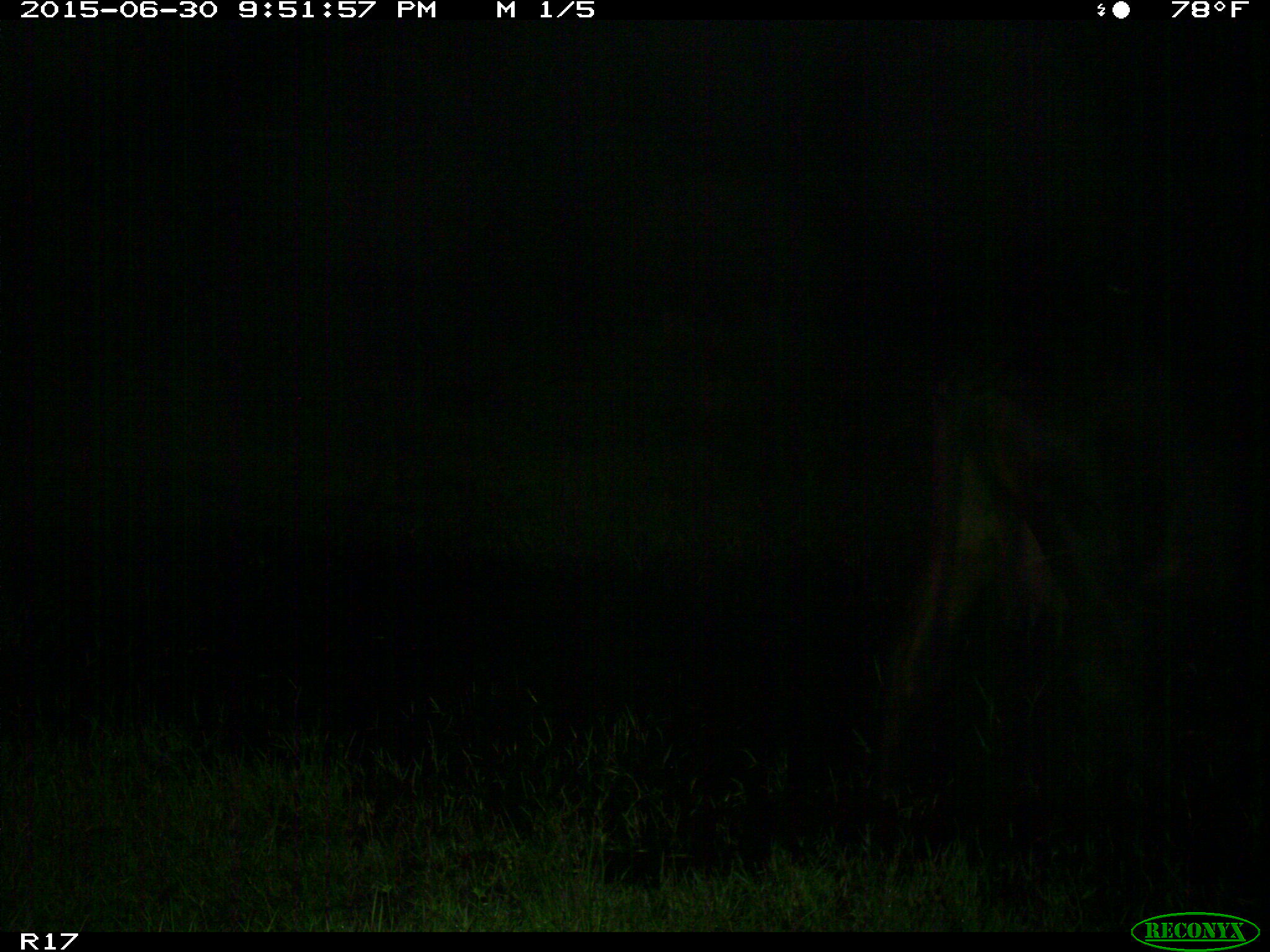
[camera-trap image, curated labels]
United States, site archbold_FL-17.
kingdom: Animalia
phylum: Chordata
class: Mammalia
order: Artiodactyla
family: Bovidae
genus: Bos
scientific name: Bos taurus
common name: domestic cow